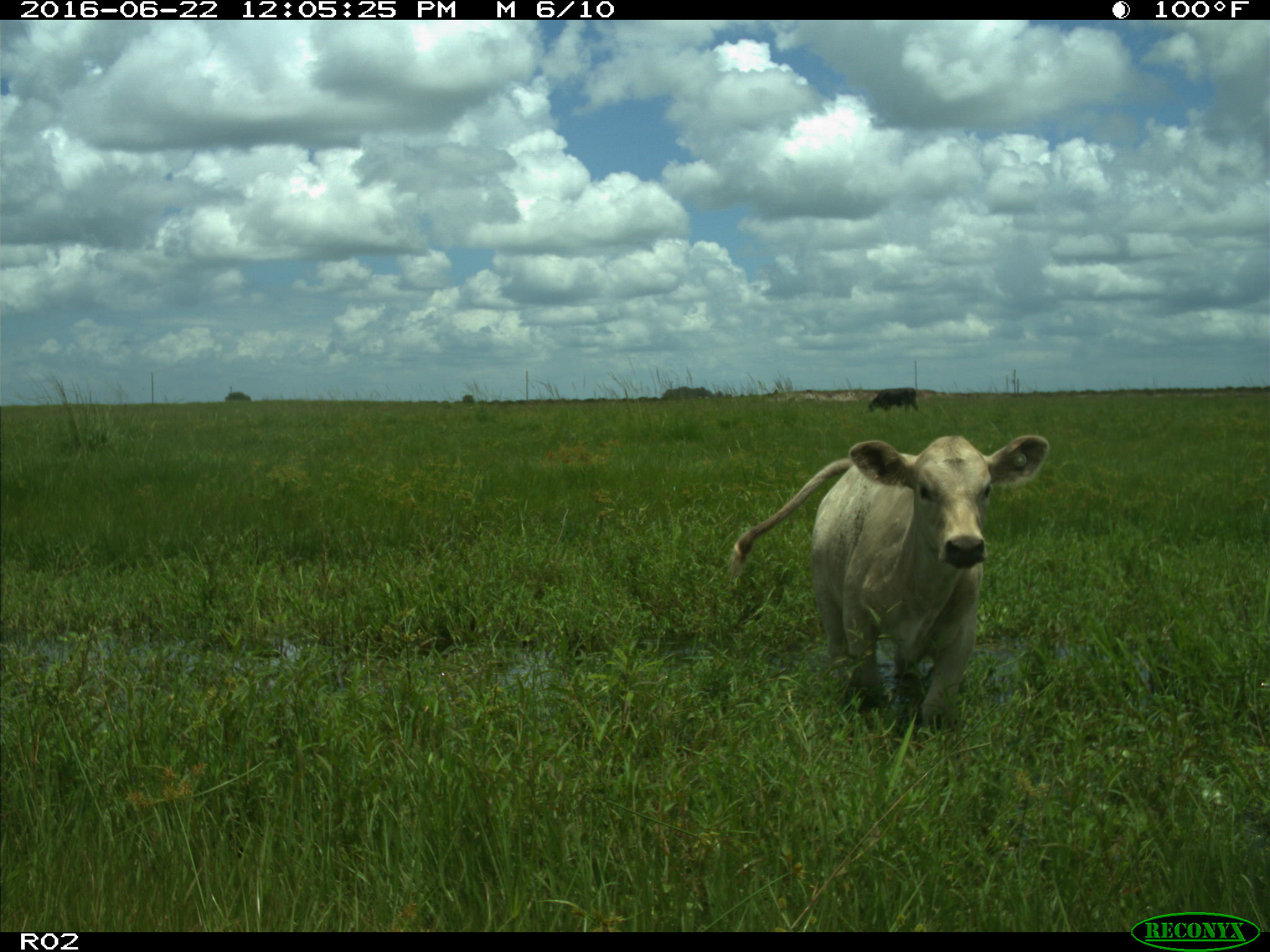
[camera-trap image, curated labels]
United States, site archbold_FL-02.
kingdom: Animalia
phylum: Chordata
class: Mammalia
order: Artiodactyla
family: Bovidae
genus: Bos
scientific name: Bos taurus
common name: domestic cow